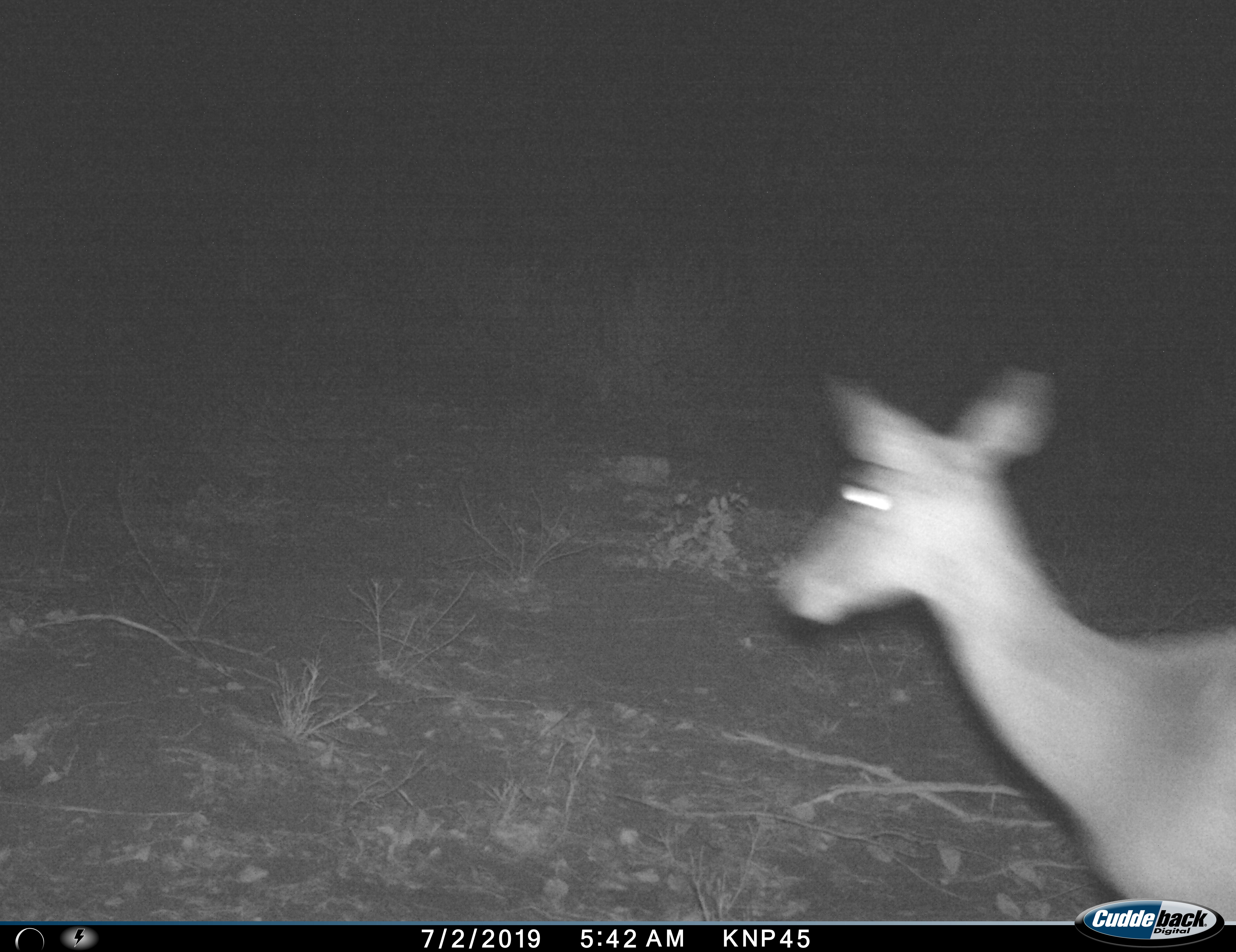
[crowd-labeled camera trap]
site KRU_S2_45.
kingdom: Animalia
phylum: Chordata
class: Mammalia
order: Artiodactyla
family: Bovidae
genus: Aepyceros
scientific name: Aepyceros melampus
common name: impala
Impala (Aepyceros melampus), count 1. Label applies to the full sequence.